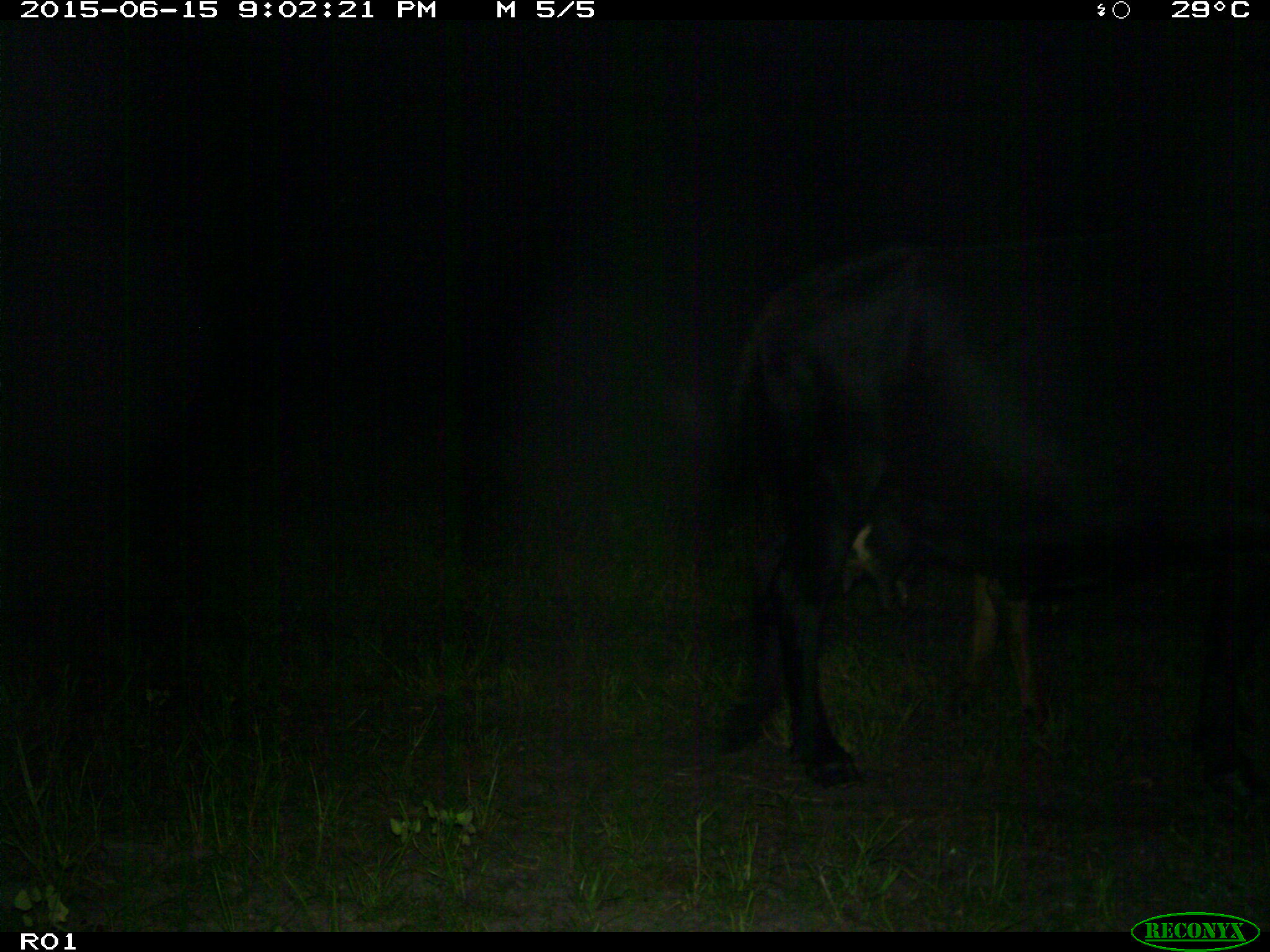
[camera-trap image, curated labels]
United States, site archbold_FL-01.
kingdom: Animalia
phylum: Chordata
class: Mammalia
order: Artiodactyla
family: Bovidae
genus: Bos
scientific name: Bos taurus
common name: domestic cow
Bos taurus (domestic cow).